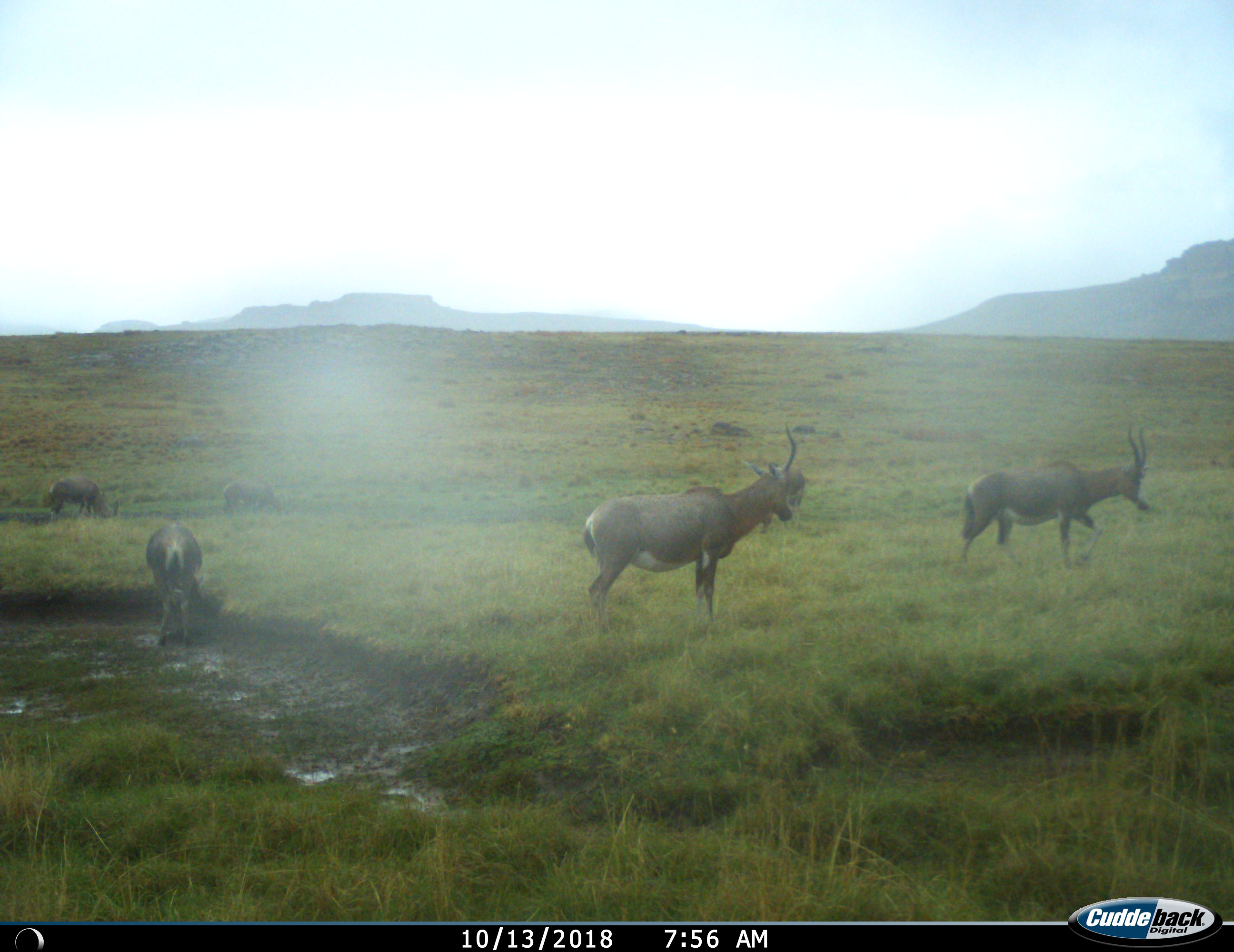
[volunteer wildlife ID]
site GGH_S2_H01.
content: unidentified animal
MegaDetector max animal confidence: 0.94